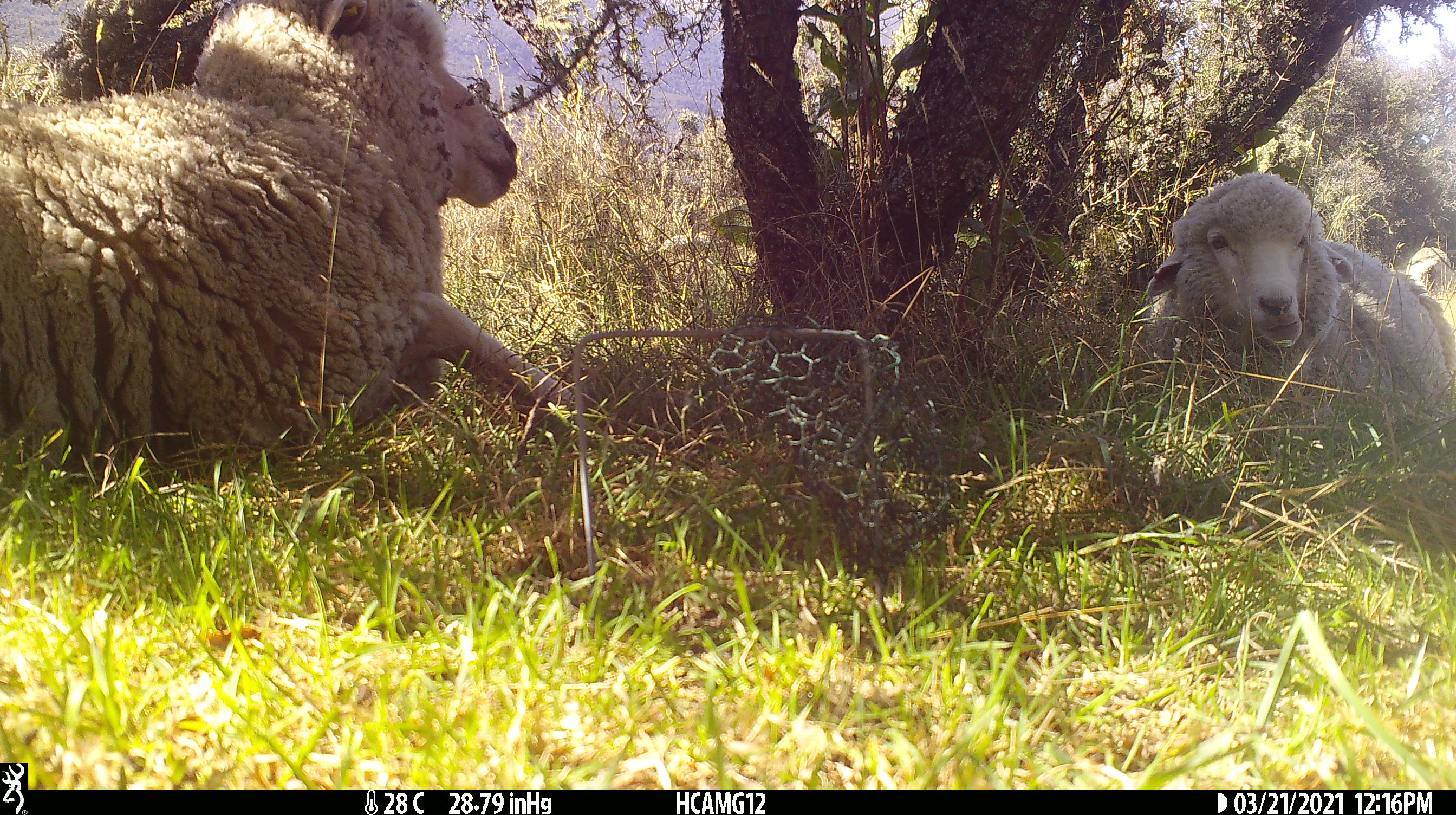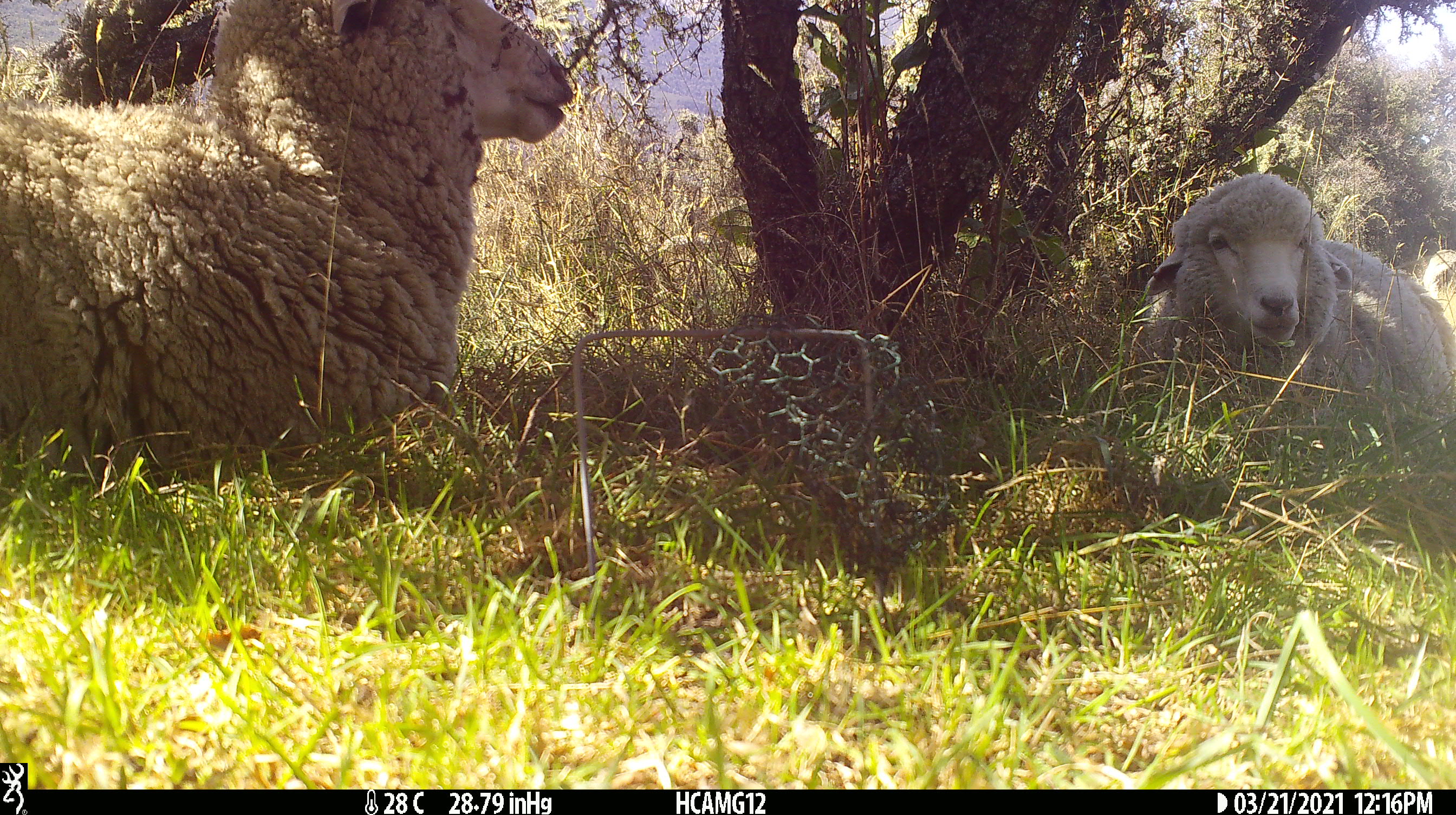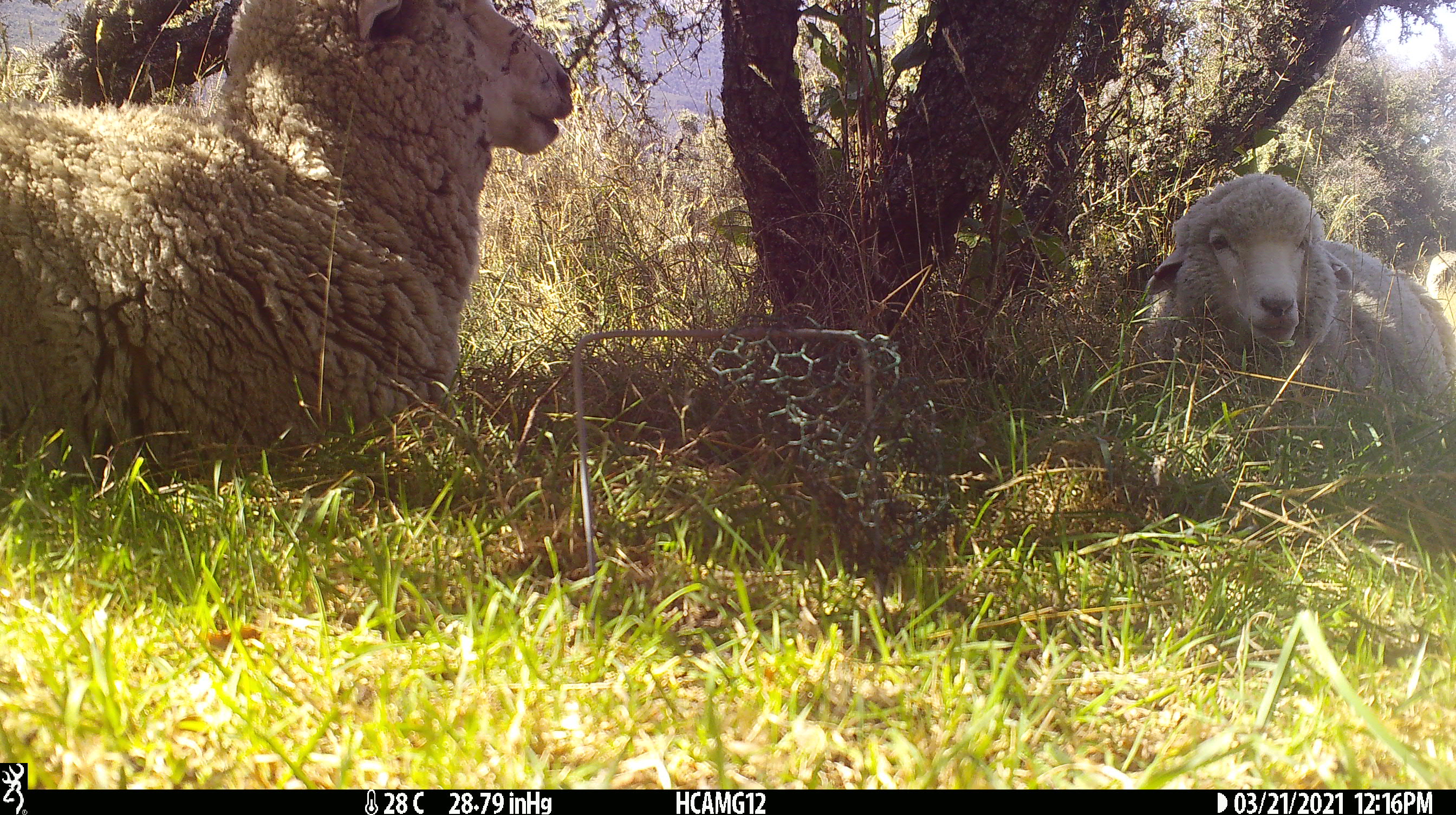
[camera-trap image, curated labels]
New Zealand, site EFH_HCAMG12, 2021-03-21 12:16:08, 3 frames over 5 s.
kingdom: Animalia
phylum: Chordata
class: Mammalia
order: Artiodactyla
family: Bovidae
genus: Ovis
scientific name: Ovis aries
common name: domestic sheep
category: sheep